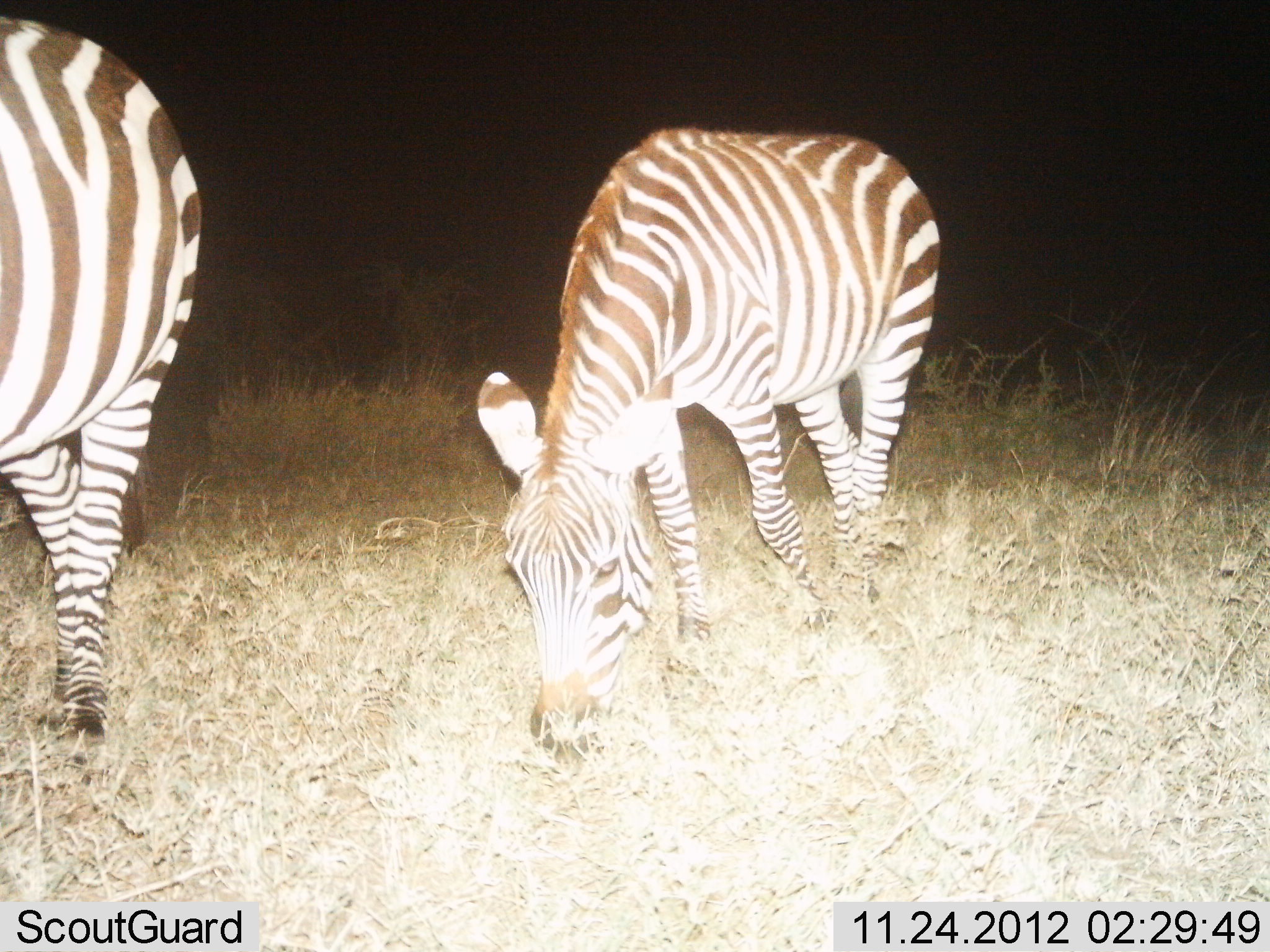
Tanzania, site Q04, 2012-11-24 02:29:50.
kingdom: Animalia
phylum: Chordata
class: Mammalia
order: Perissodactyla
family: Equidae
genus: Equus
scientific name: Equus quagga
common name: plains zebra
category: zebra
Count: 2.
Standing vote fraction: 20%.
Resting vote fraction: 0%.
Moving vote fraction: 10%.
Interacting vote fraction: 0%.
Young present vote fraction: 0%.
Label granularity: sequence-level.